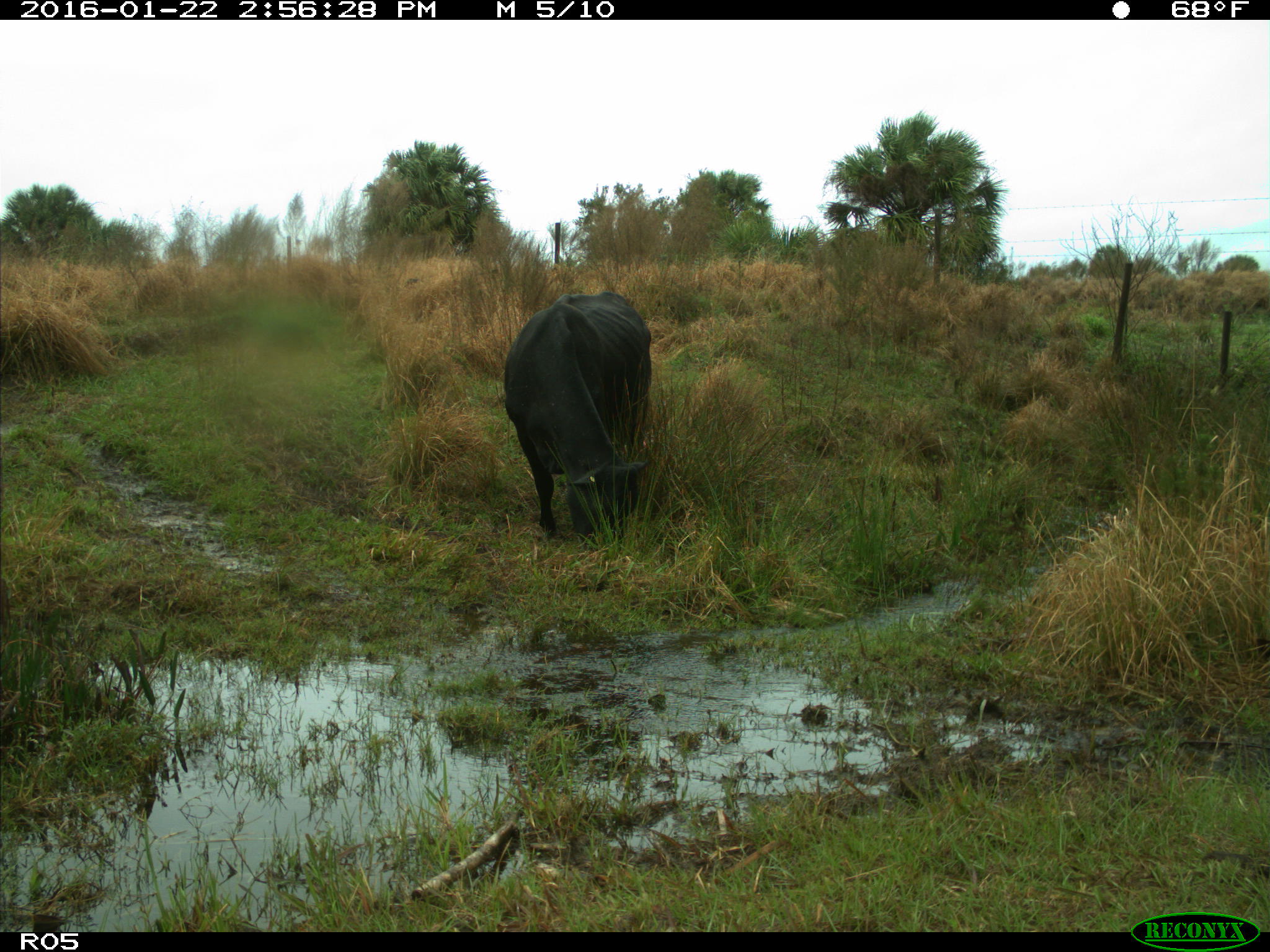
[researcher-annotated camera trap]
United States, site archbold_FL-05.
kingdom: Animalia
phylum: Chordata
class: Mammalia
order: Artiodactyla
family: Bovidae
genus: Bos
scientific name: Bos taurus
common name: domestic cow